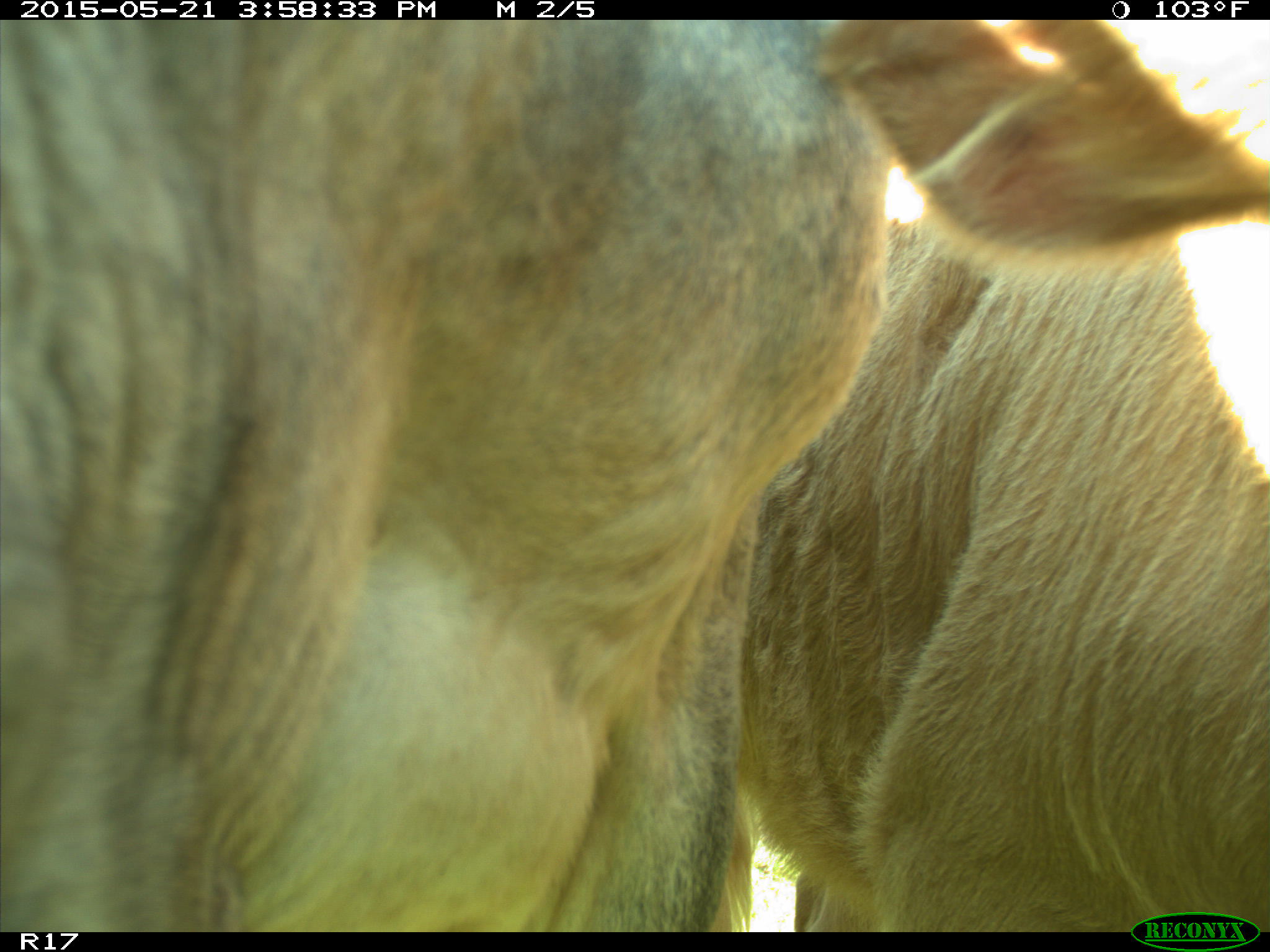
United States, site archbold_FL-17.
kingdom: Animalia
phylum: Chordata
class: Mammalia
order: Artiodactyla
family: Bovidae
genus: Bos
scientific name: Bos taurus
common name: domestic cow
Bos taurus (domestic cow).